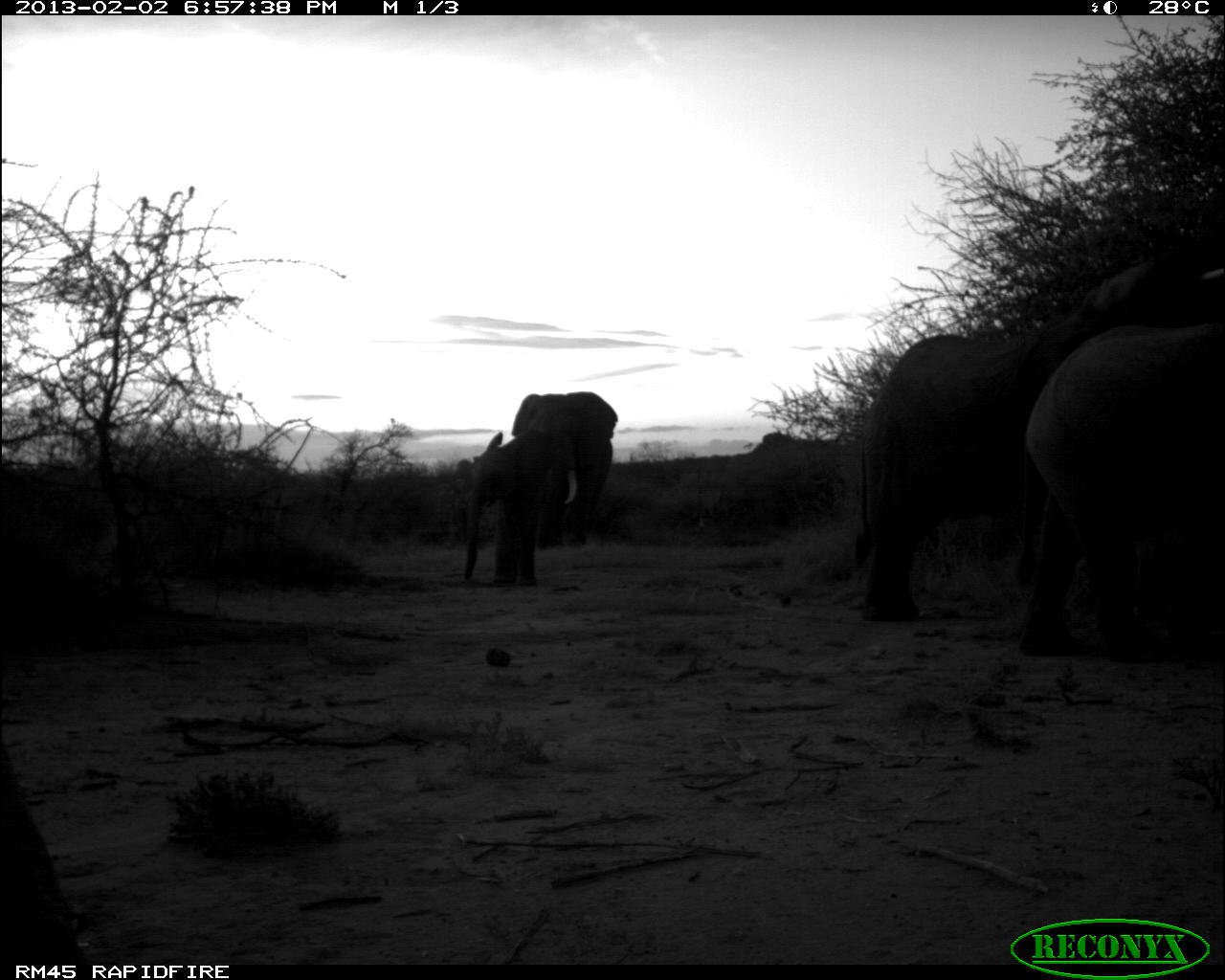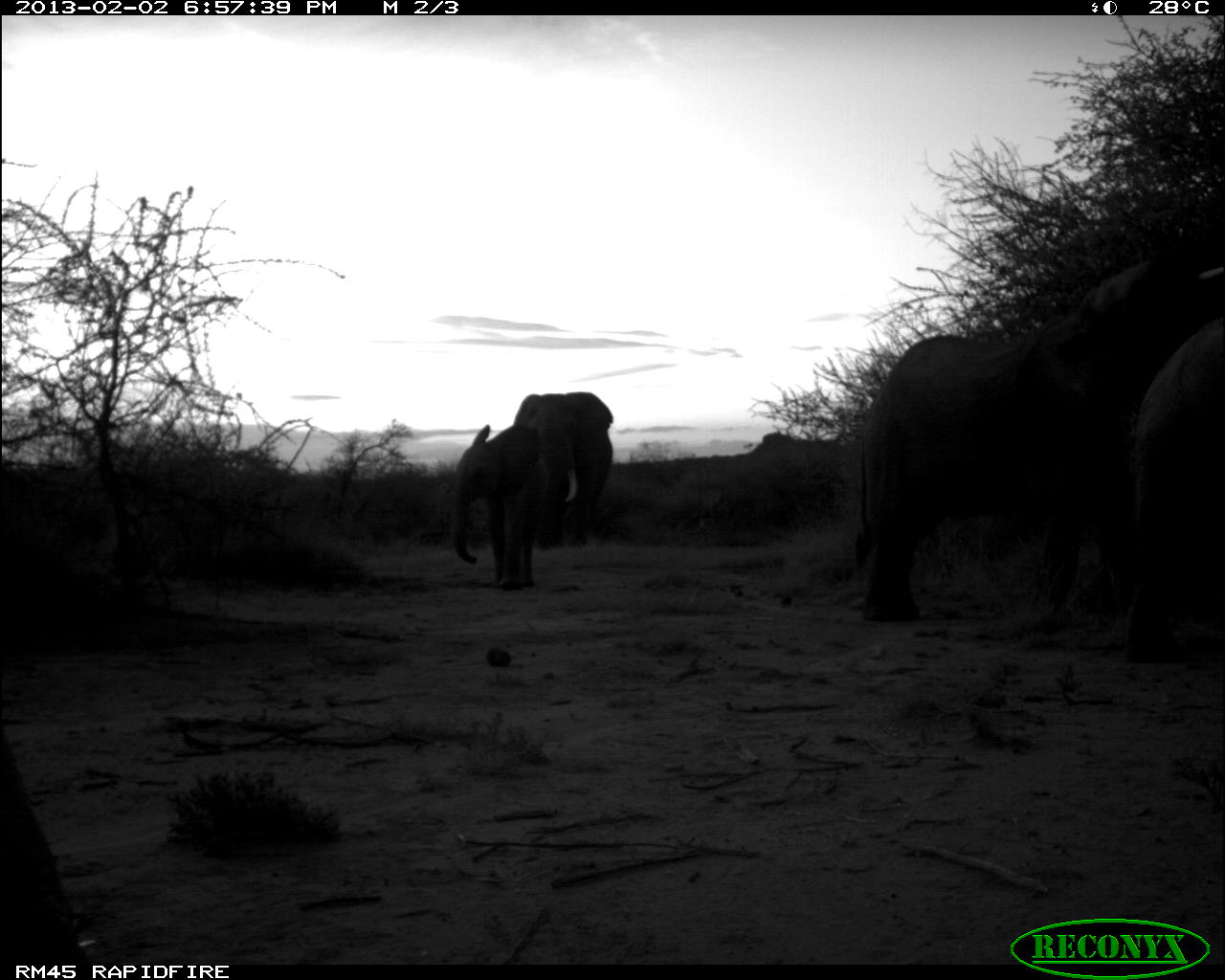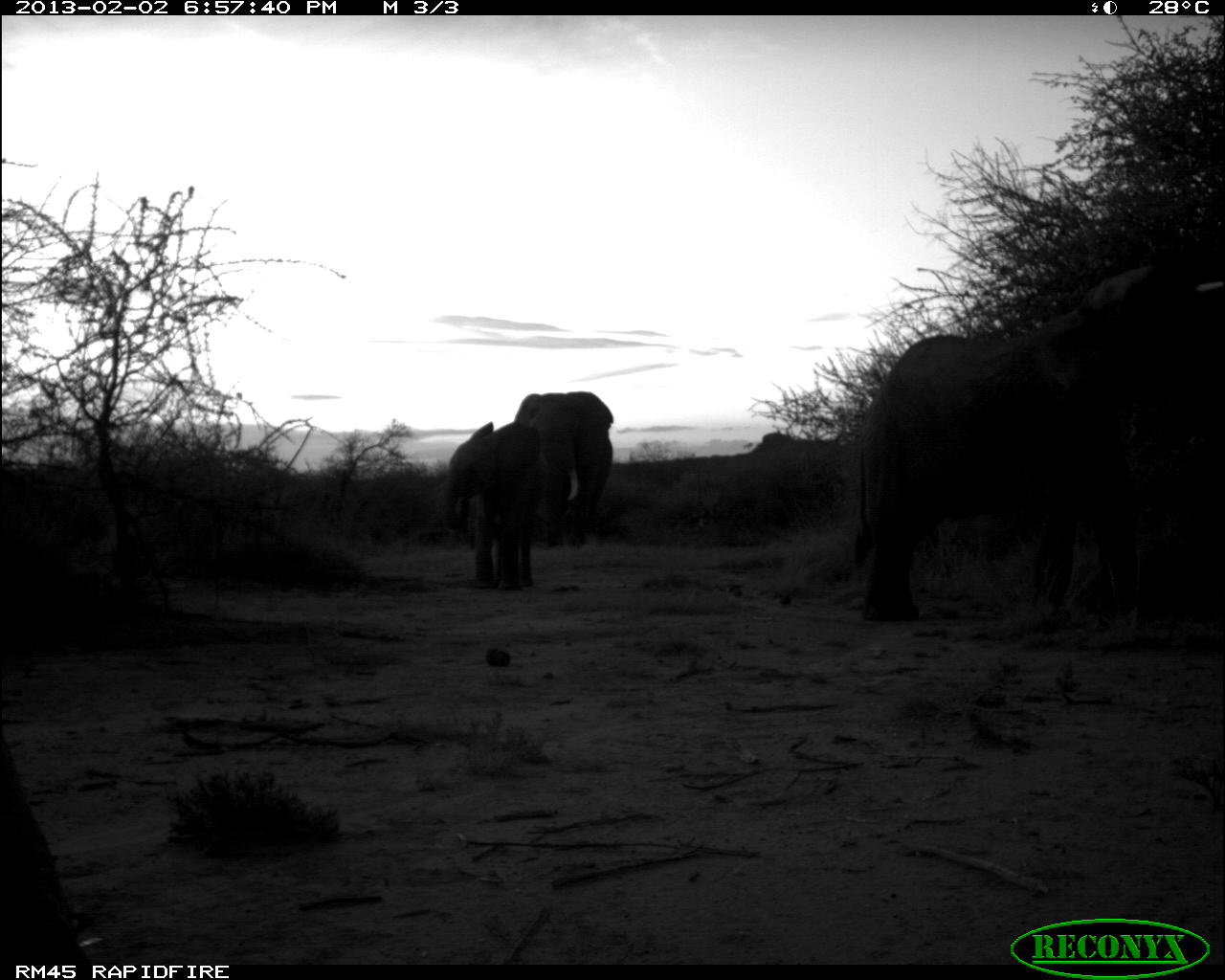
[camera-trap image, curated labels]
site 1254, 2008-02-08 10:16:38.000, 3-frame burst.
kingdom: Animalia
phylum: Chordata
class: Mammalia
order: Proboscidea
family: Elephantidae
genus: Loxodonta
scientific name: Loxodonta africana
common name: african bush elephant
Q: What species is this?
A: Loxodonta africana (african bush elephant).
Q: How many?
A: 8.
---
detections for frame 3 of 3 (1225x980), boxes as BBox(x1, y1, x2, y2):
loxodonta africana: BBox(849, 263, 1225, 622); BBox(0, 732, 98, 961); BBox(438, 419, 549, 591); BBox(513, 390, 614, 550)